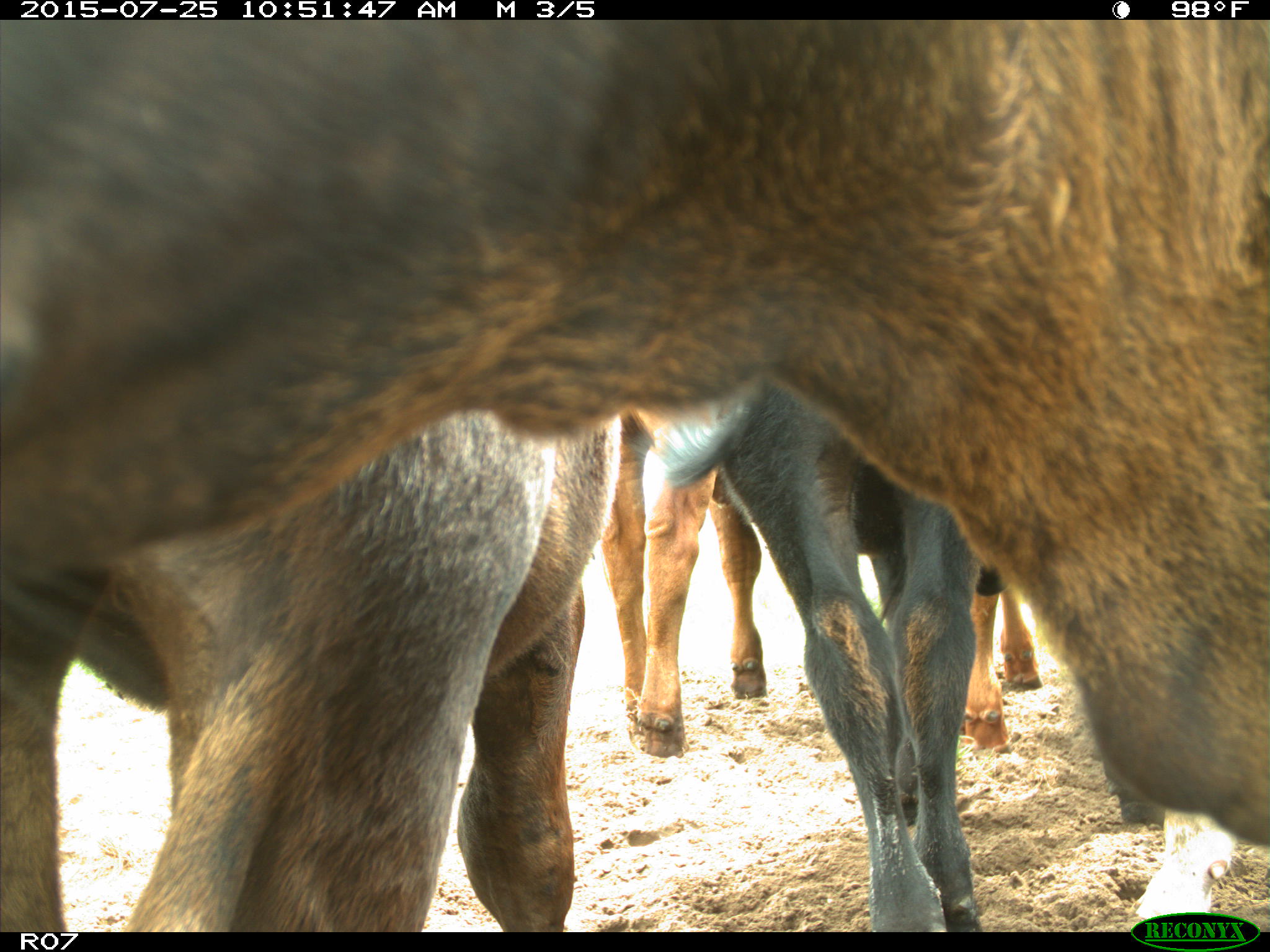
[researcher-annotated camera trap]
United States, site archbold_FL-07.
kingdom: Animalia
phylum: Chordata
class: Mammalia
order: Artiodactyla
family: Bovidae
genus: Bos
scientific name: Bos taurus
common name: domestic cow